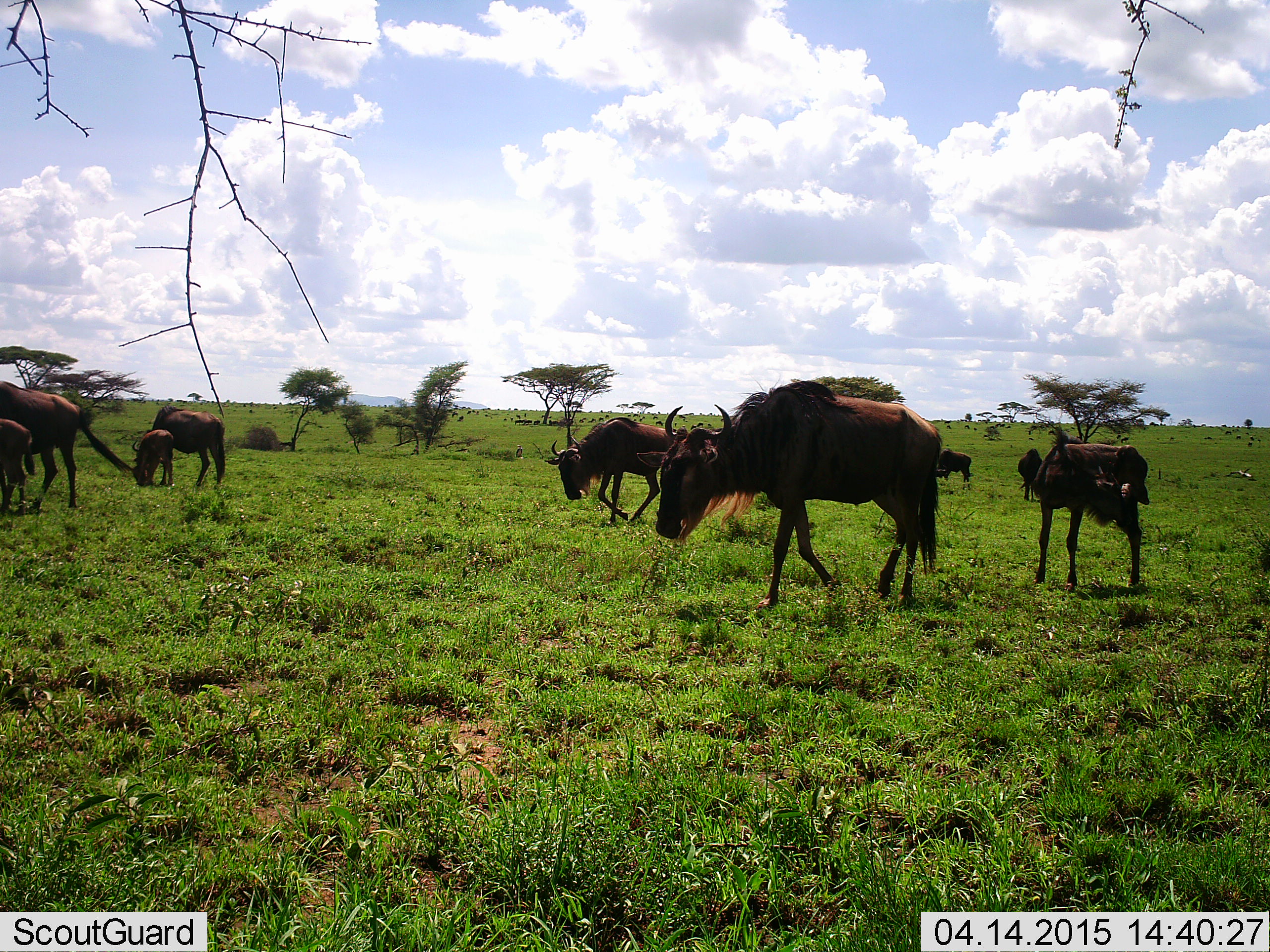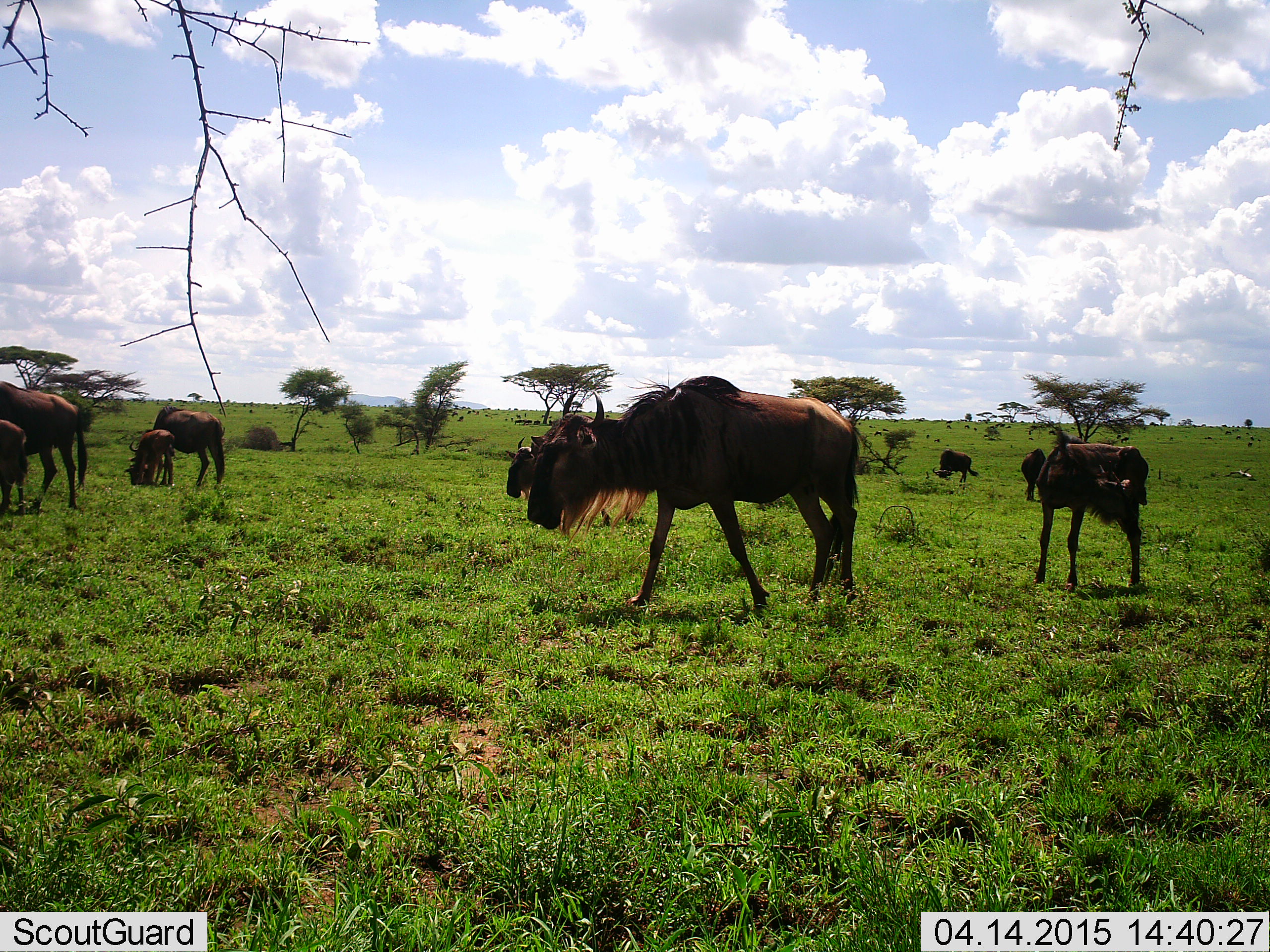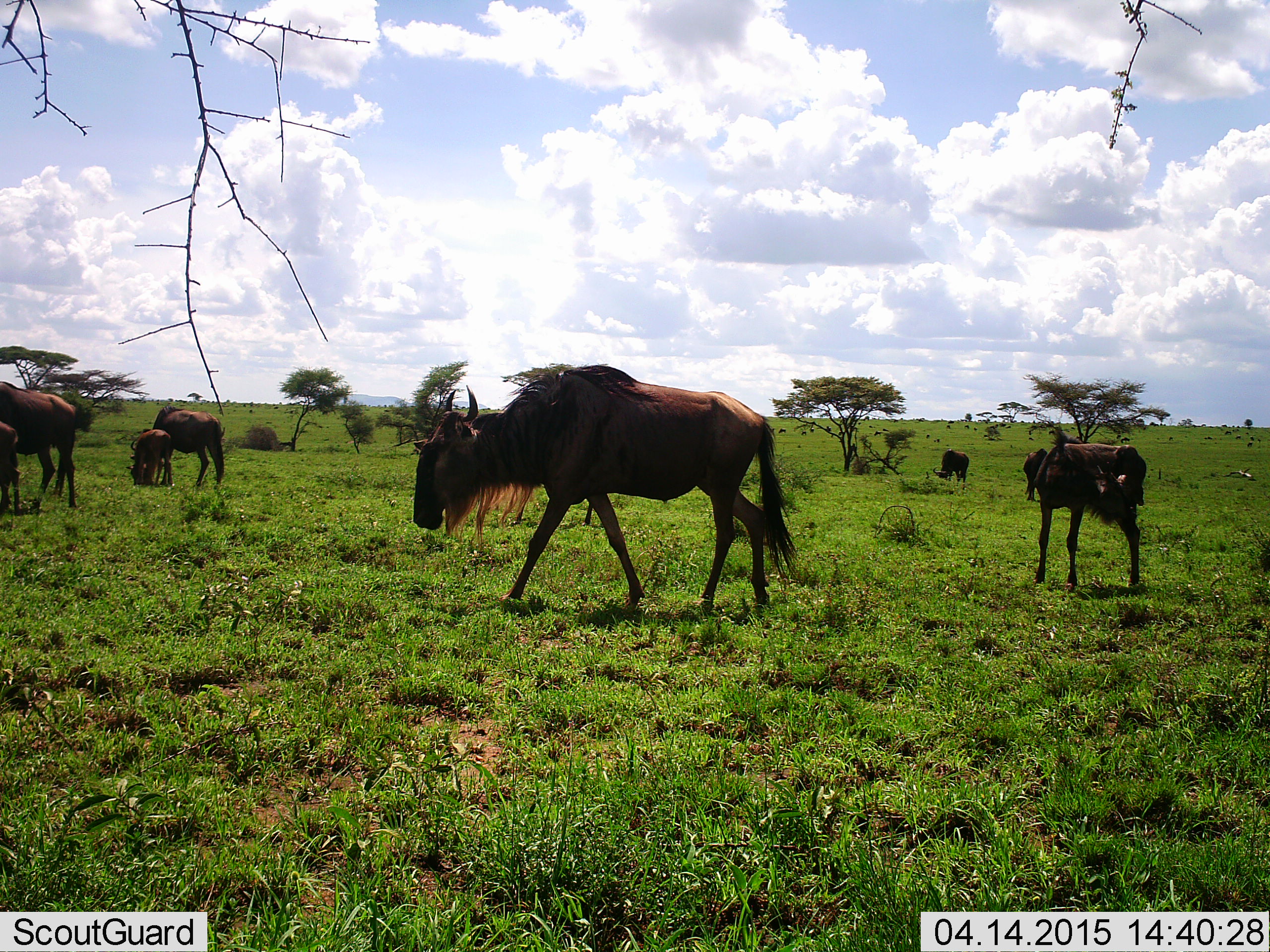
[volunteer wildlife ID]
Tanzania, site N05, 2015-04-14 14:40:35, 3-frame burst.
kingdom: Animalia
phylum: Chordata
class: Mammalia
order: Artiodactyla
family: Bovidae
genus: Connochaetes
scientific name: Connochaetes taurinus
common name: blue wildebeest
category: wildebeest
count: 9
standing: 70%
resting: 0%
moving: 60%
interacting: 0%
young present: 60%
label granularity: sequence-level